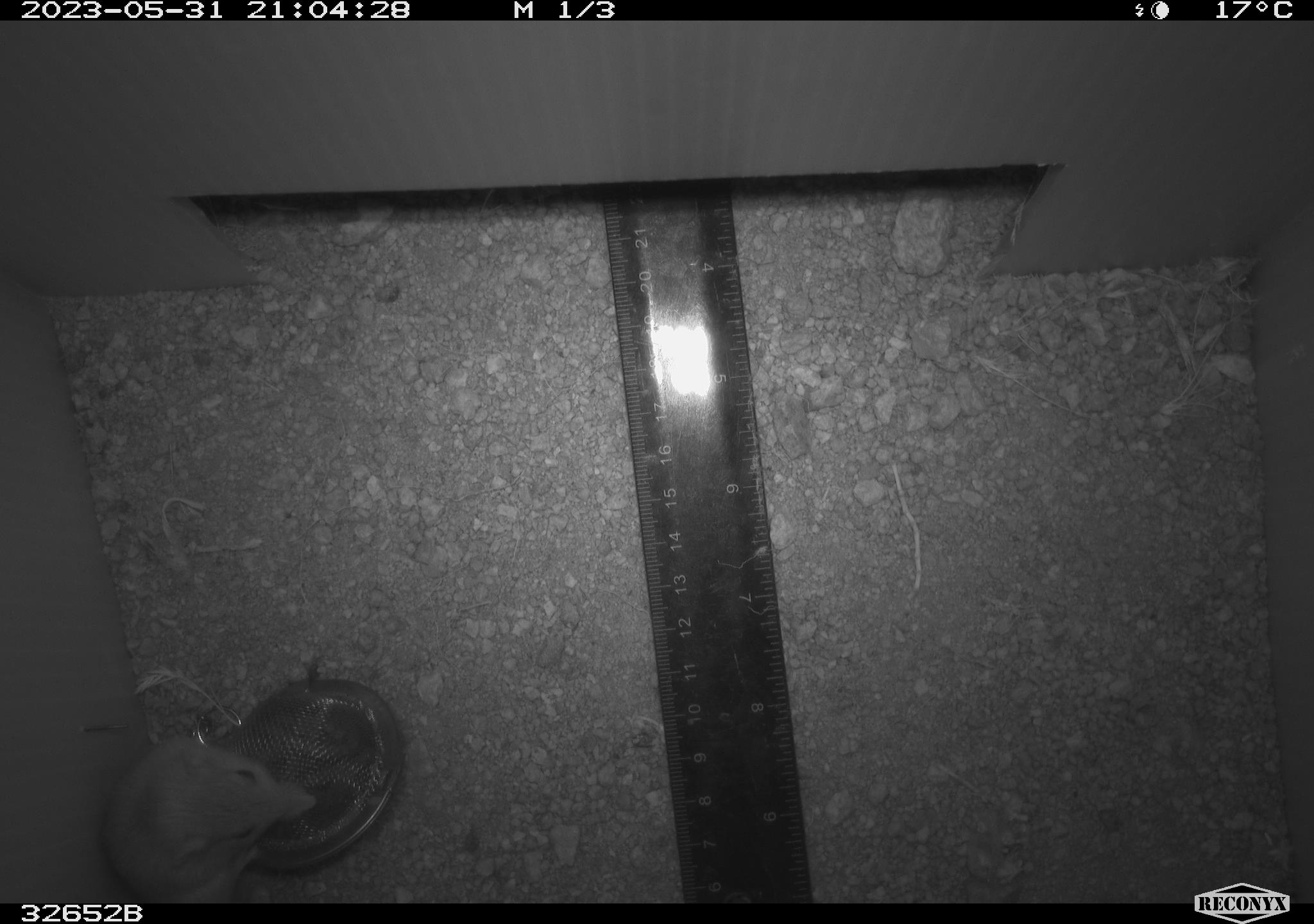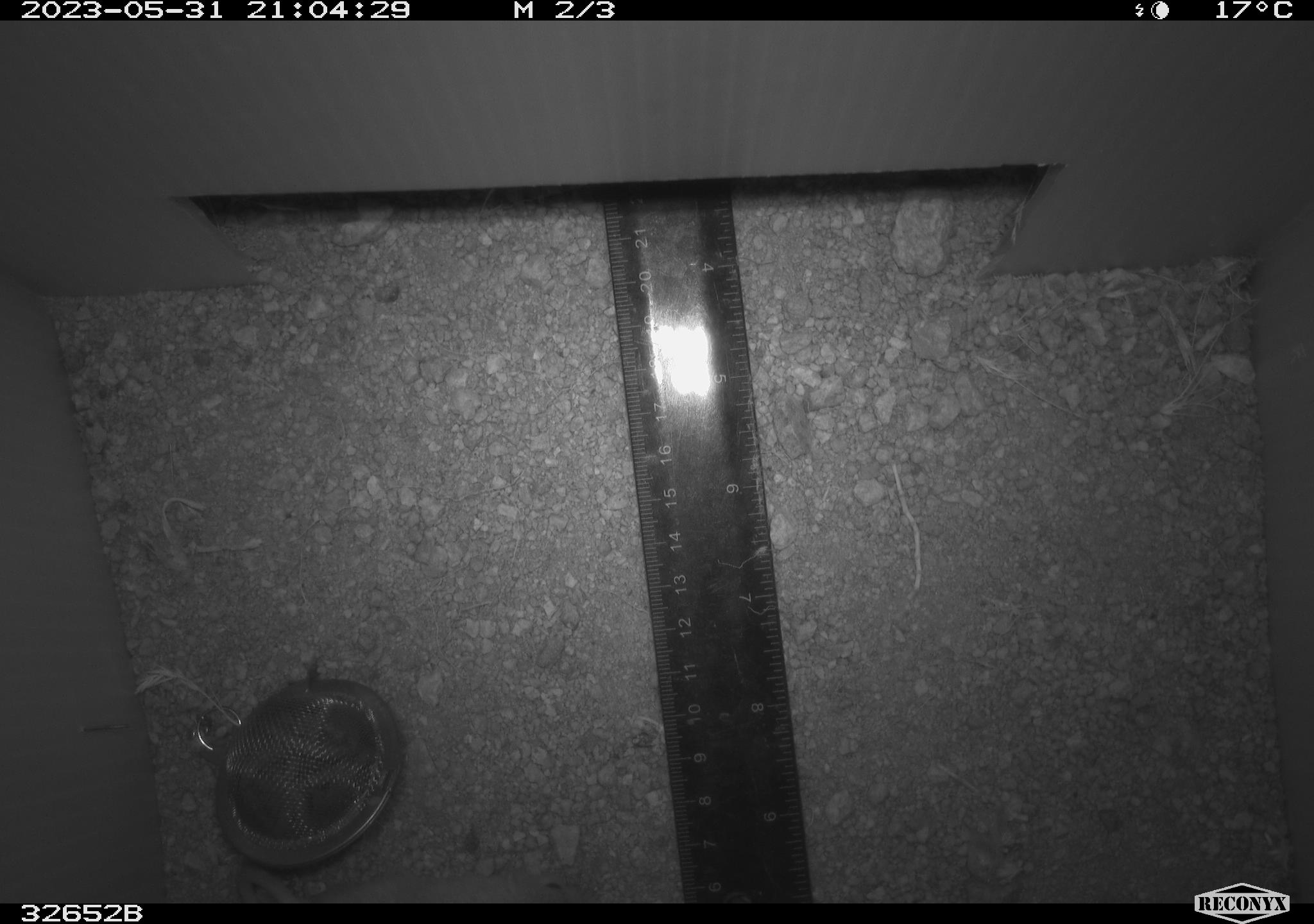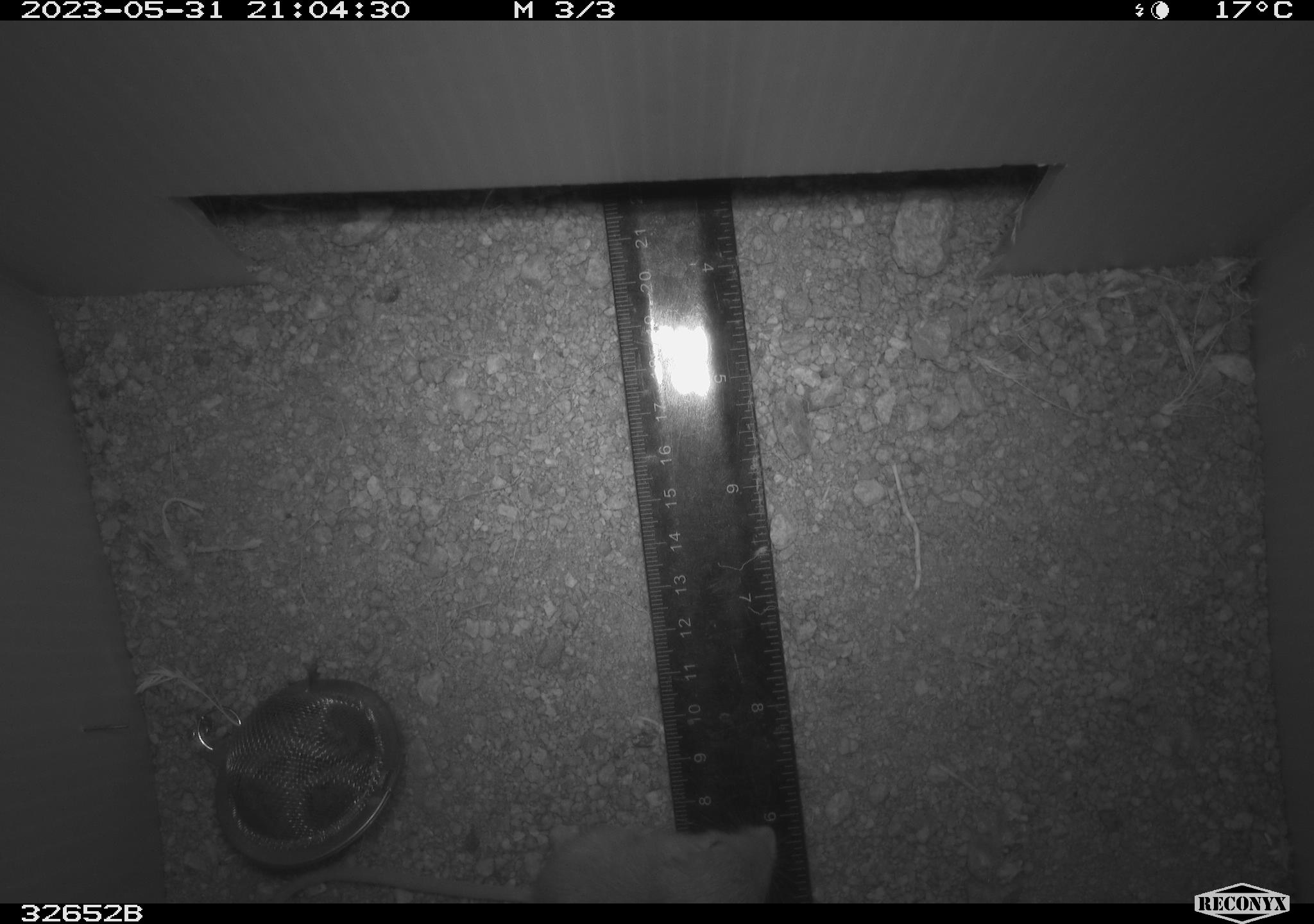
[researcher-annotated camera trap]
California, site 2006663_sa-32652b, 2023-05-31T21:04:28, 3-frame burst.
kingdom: Animalia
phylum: Chordata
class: Mammalia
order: Rodentia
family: Heteromyidae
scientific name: Heteromyidae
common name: kangaroo rats and pocket mice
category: heteromyidae family